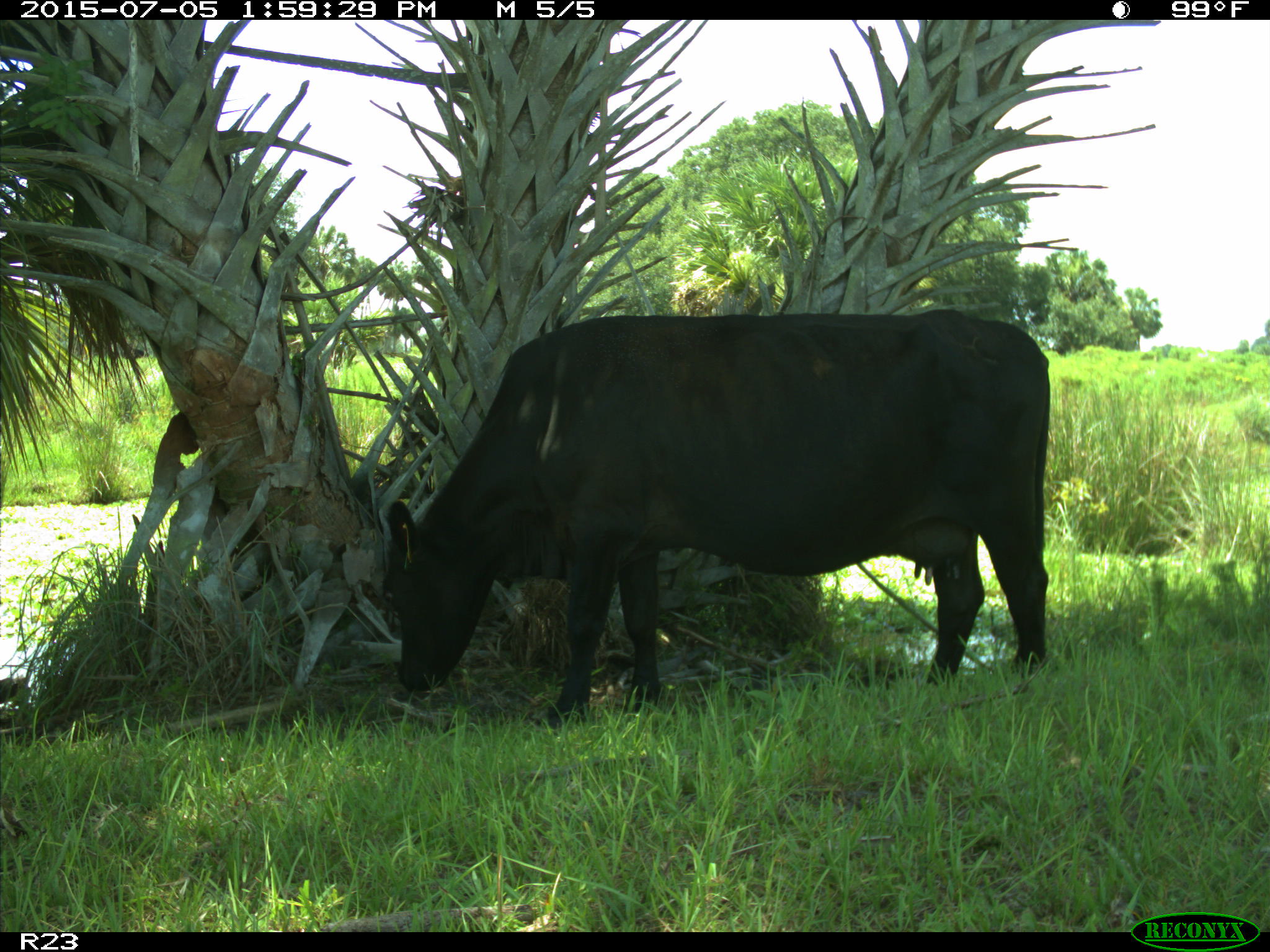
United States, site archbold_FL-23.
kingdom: Animalia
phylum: Chordata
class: Mammalia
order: Artiodactyla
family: Bovidae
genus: Bos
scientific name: Bos taurus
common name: domestic cow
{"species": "Bos taurus (domestic cow)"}